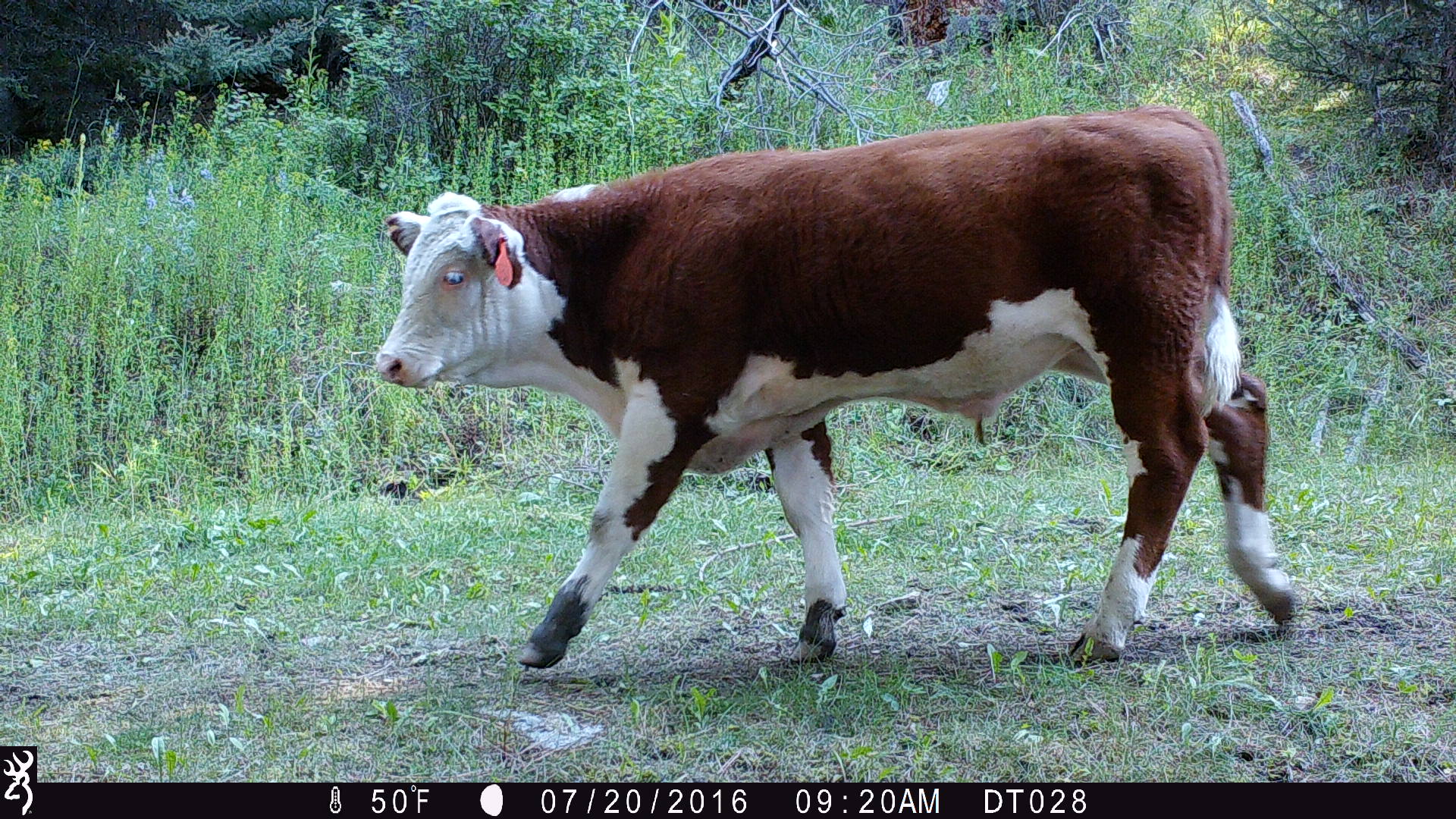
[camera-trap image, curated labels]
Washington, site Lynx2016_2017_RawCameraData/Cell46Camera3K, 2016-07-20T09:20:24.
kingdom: Animalia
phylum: Chordata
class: Mammalia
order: Artiodactyla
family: Bovidae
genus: Bos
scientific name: Bos taurus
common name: domestic cattle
Domestic cattle (Bos taurus). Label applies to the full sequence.